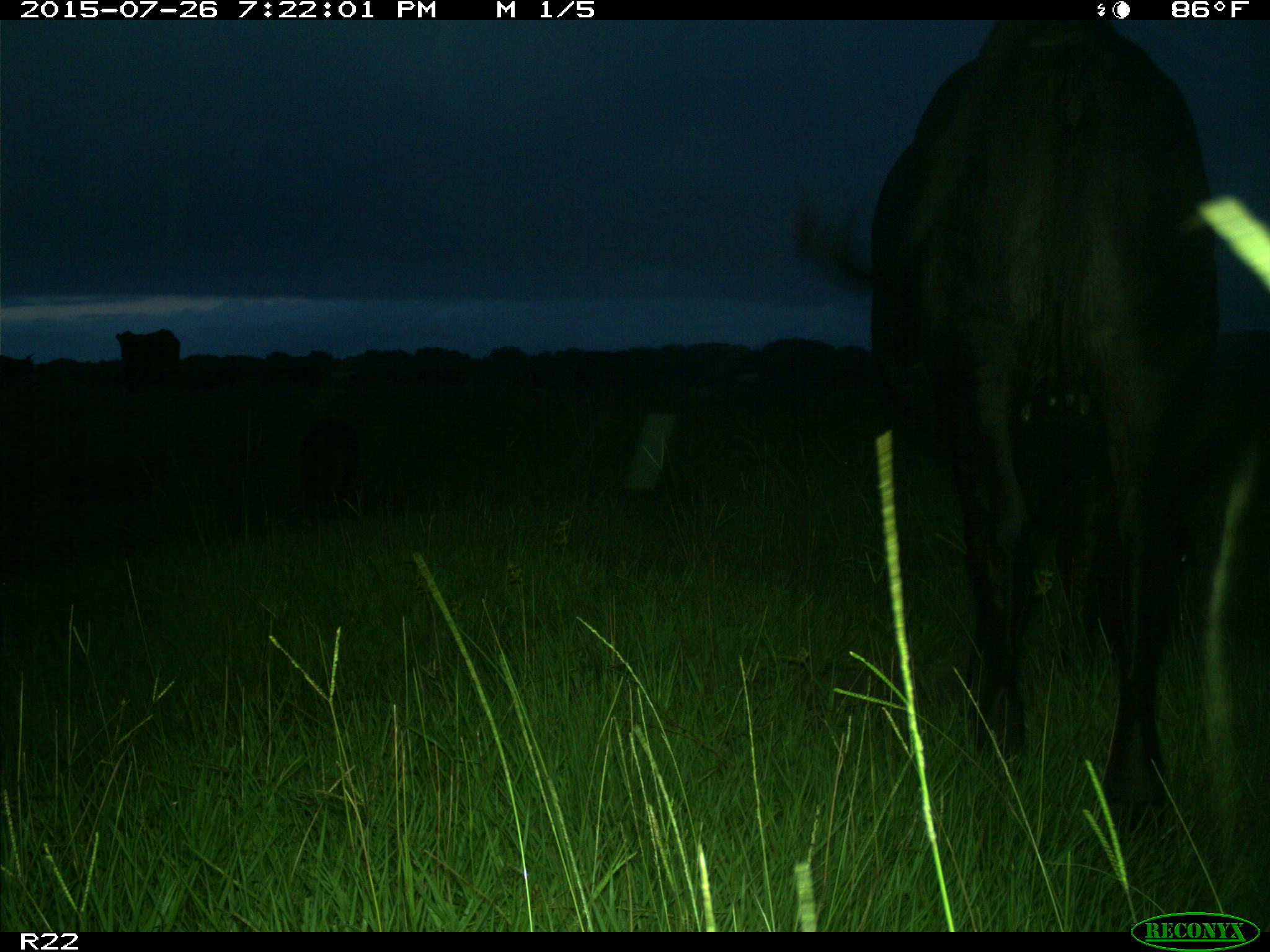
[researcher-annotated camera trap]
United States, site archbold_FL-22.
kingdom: Animalia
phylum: Chordata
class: Mammalia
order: Artiodactyla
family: Bovidae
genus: Bos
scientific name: Bos taurus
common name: domestic cow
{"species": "Bos taurus (domestic cow)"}